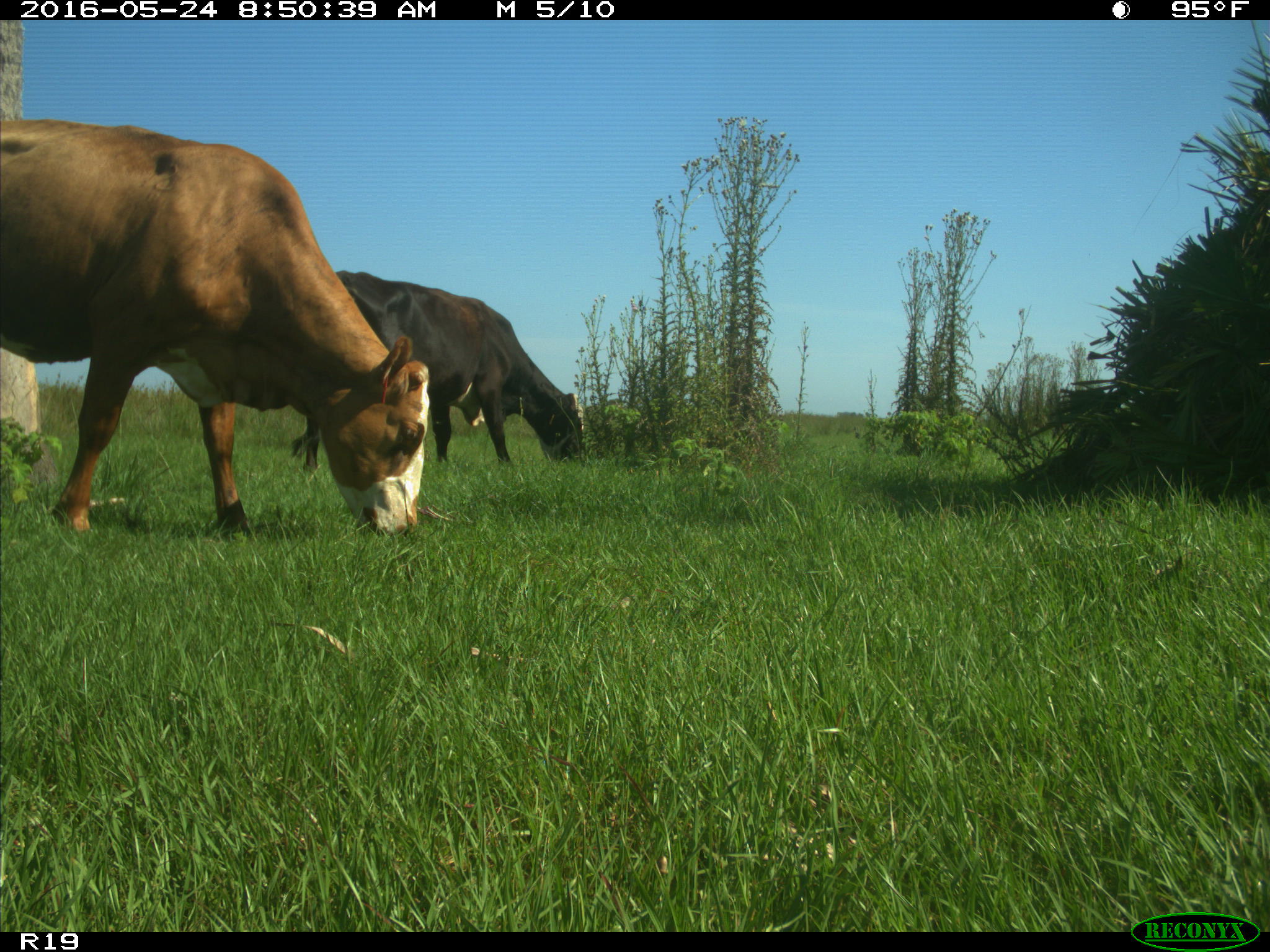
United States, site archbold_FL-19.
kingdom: Animalia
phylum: Chordata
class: Mammalia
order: Artiodactyla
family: Bovidae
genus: Bos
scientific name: Bos taurus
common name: domestic cow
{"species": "Bos taurus (domestic cow)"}